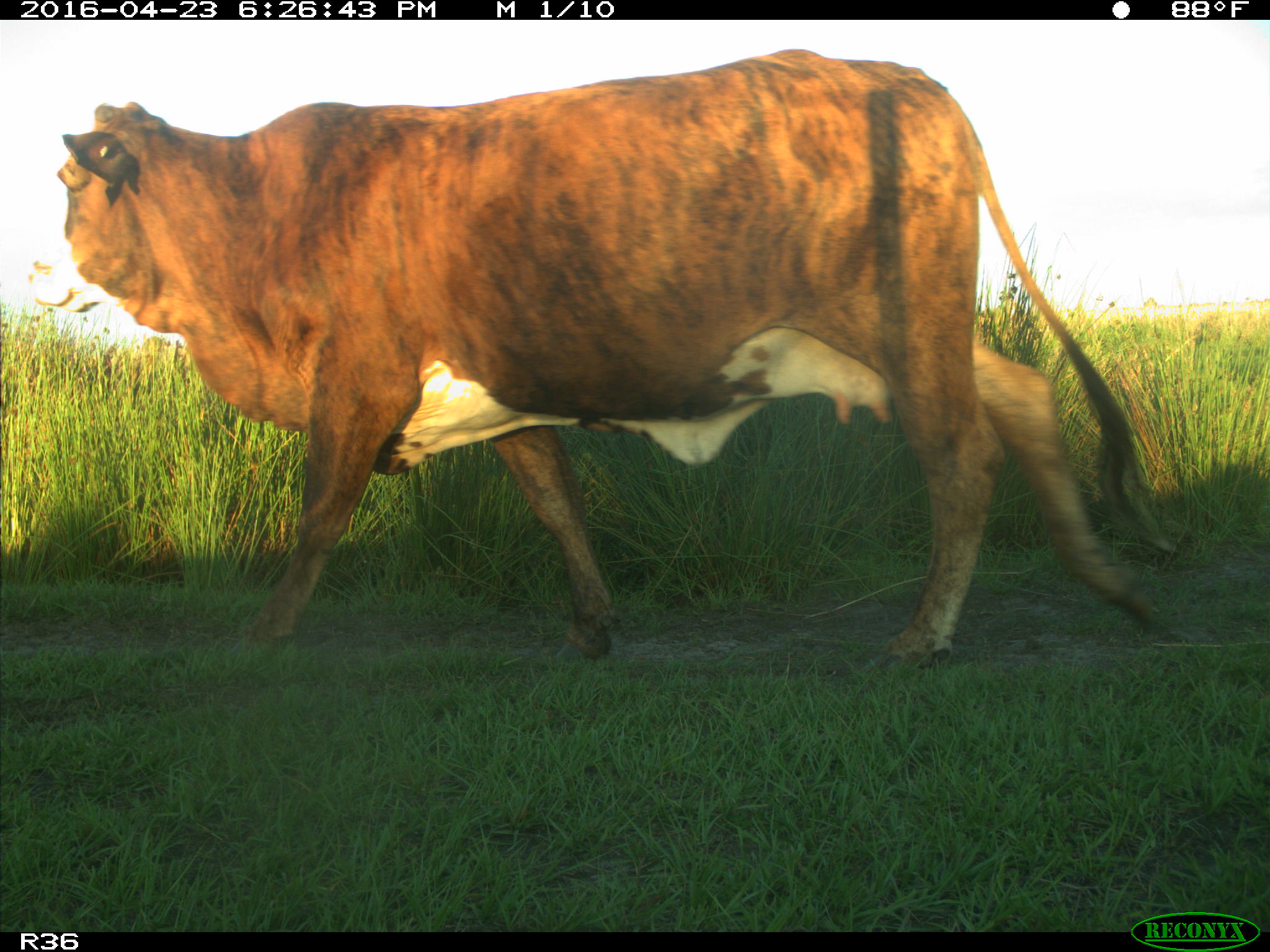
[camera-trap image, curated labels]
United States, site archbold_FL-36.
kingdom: Animalia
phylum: Chordata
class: Mammalia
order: Artiodactyla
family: Bovidae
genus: Bos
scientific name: Bos taurus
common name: domestic cow